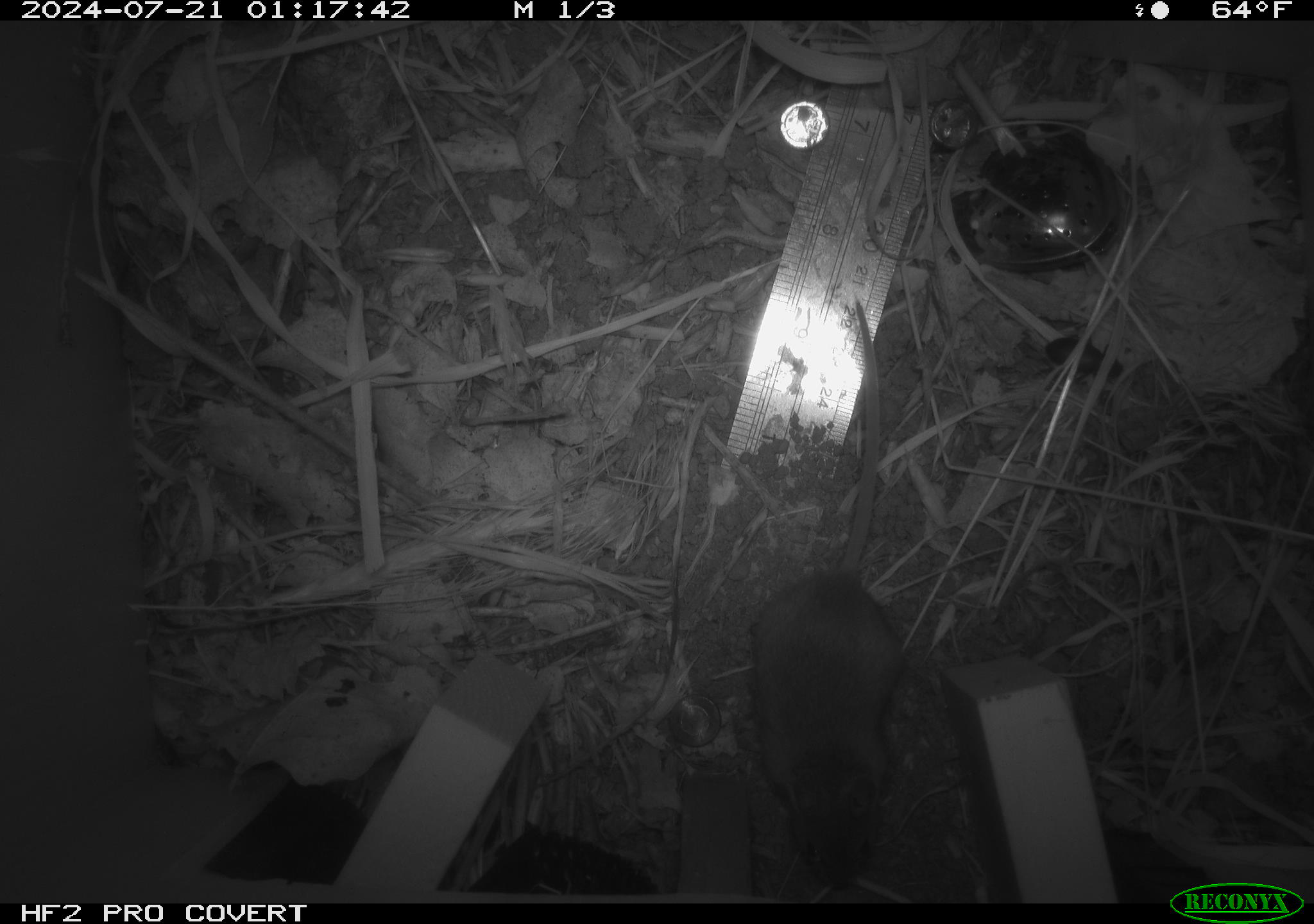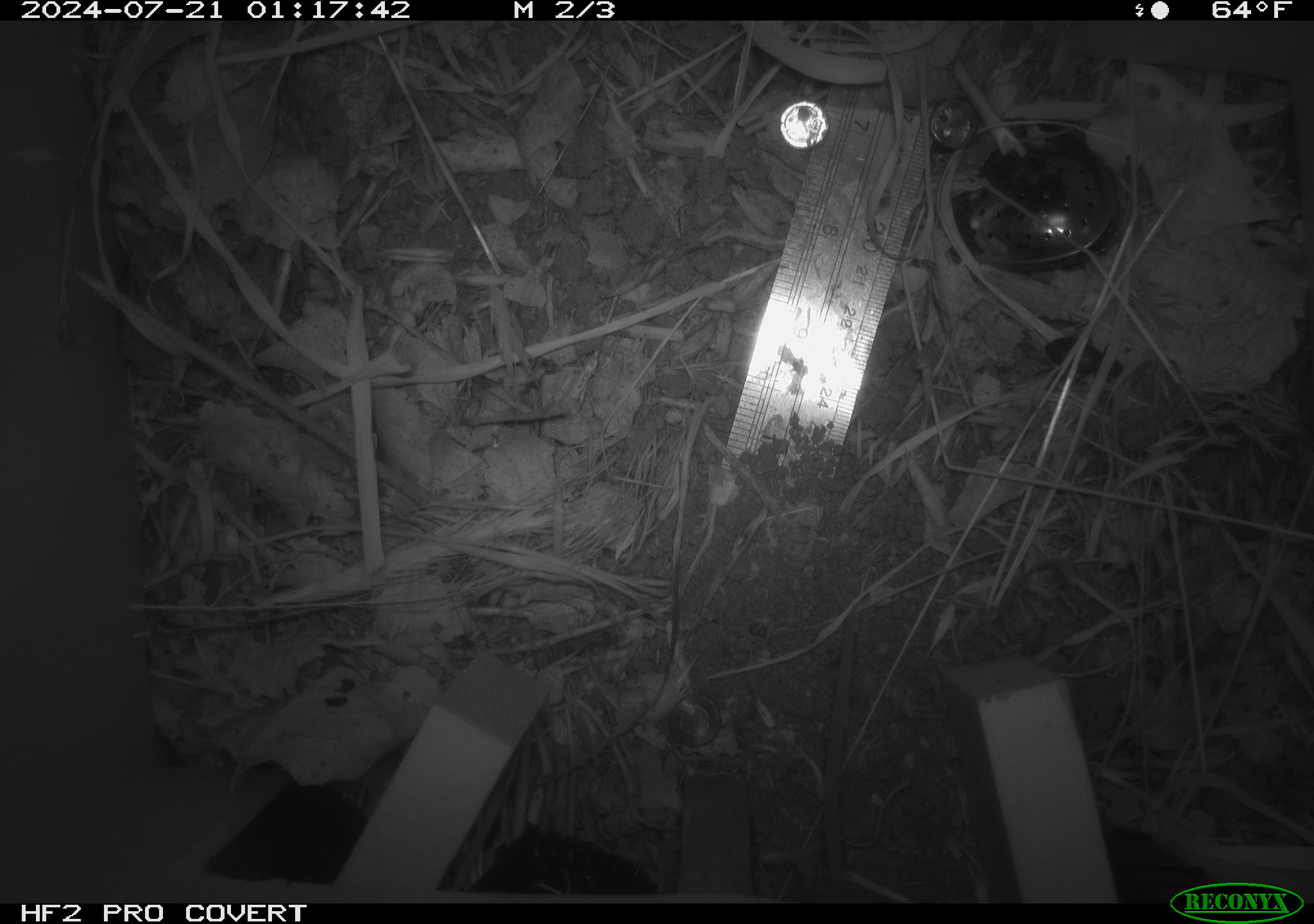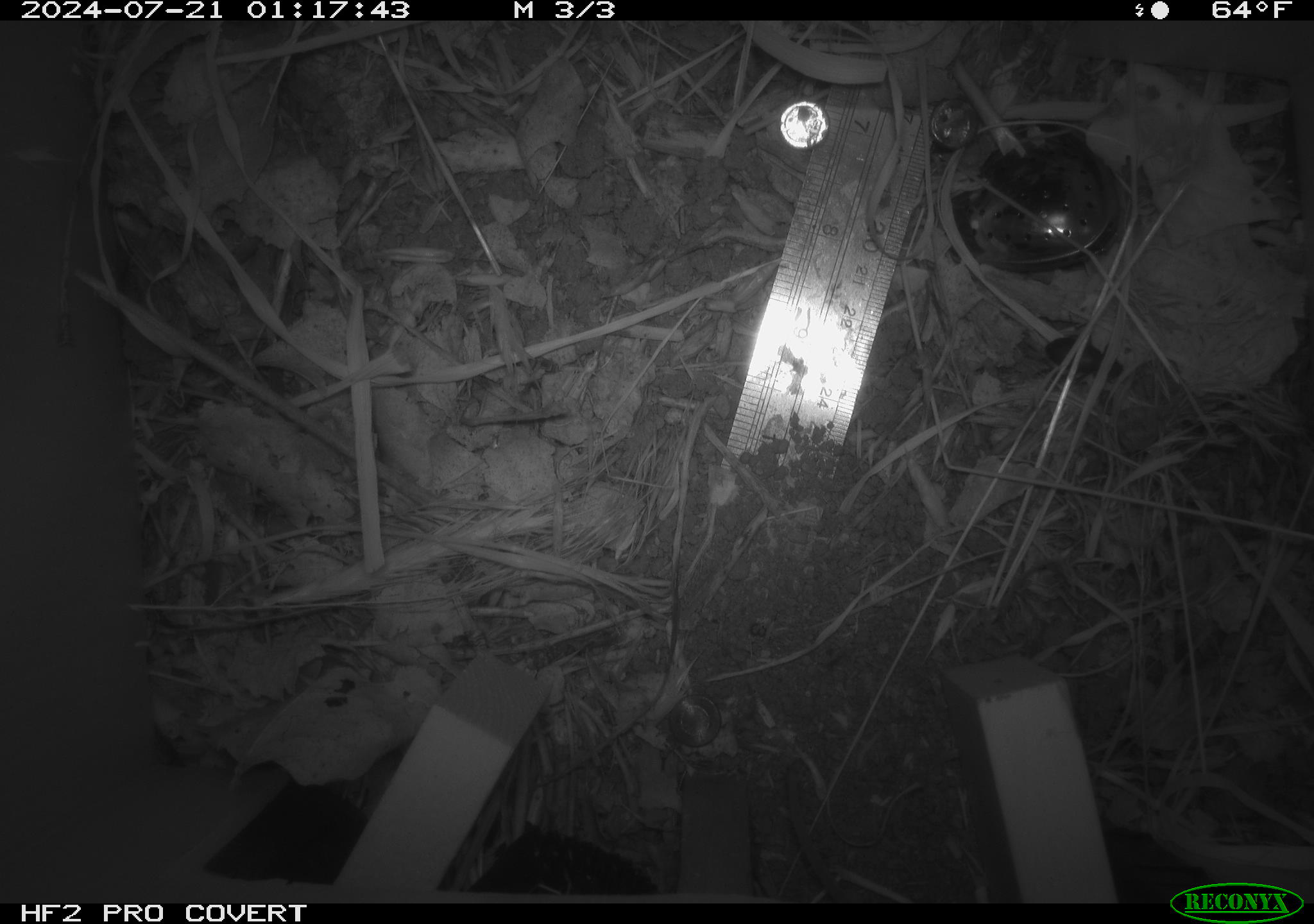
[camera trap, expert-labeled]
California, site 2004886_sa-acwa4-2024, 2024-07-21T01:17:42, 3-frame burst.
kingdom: Animalia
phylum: Chordata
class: Mammalia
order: Rodentia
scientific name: Rodentia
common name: mouse species